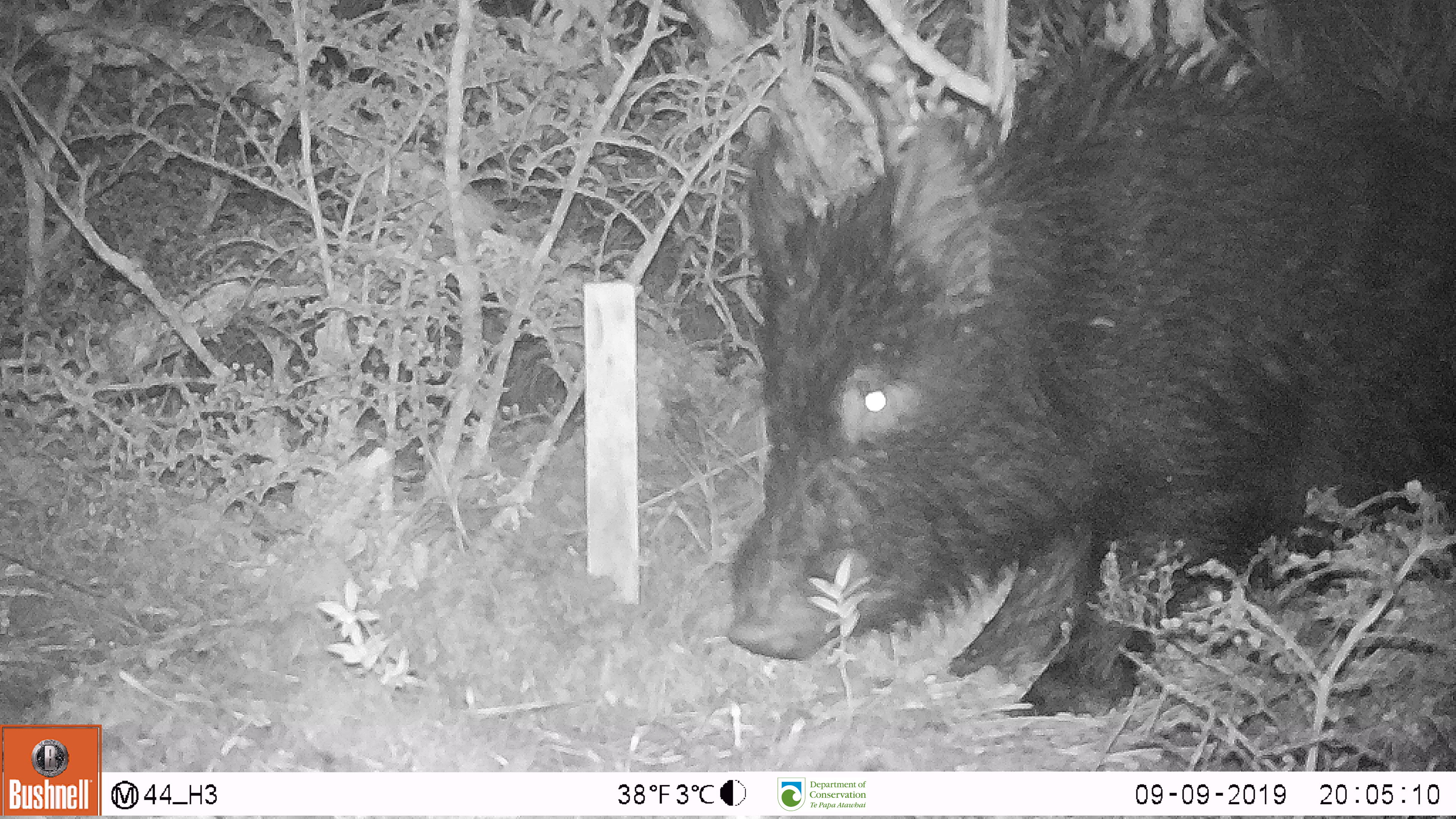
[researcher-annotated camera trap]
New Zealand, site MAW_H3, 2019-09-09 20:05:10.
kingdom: Animalia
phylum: Chordata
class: Mammalia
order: Artiodactyla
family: Suidae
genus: Sus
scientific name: Sus scrofa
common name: pig